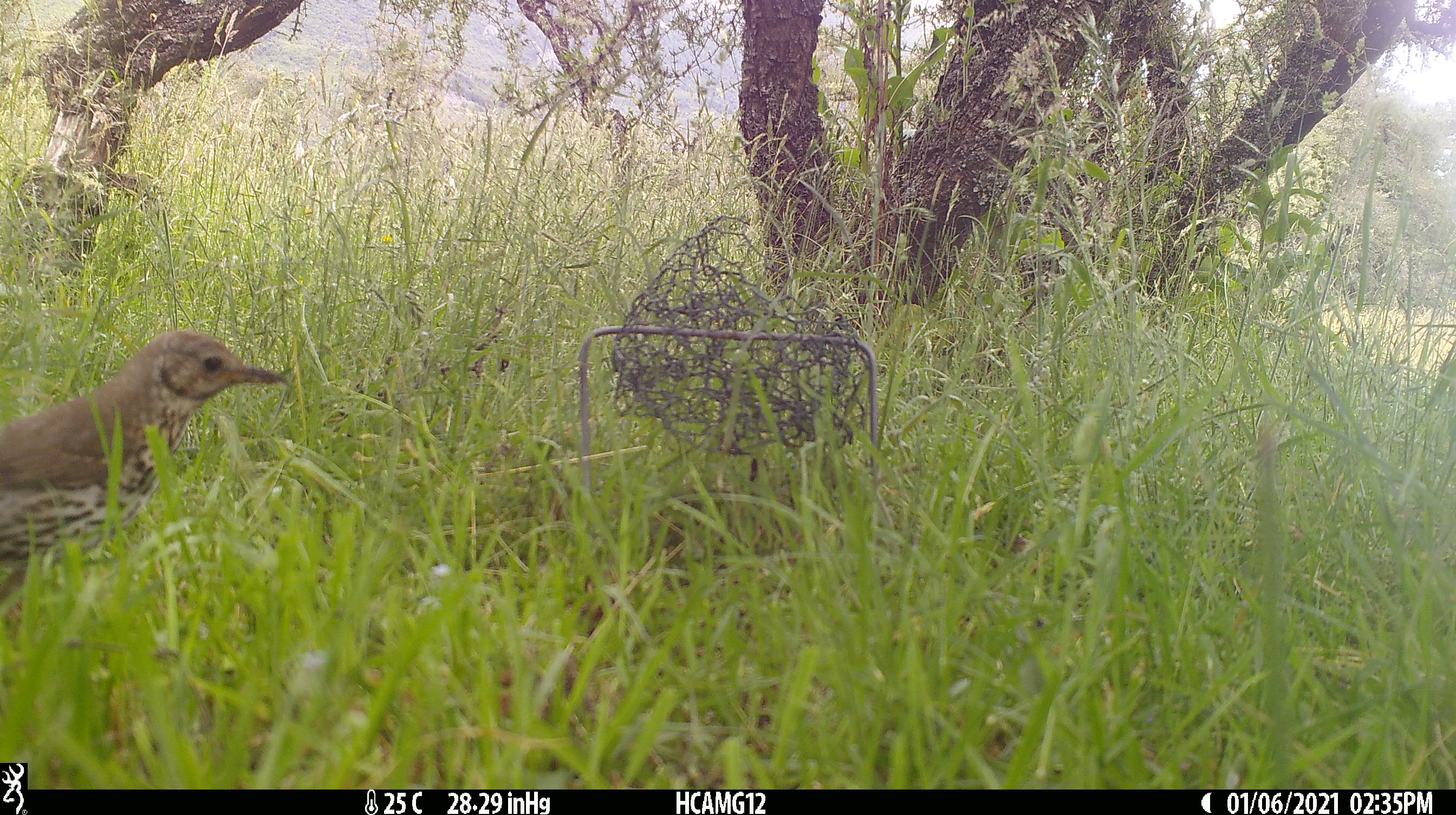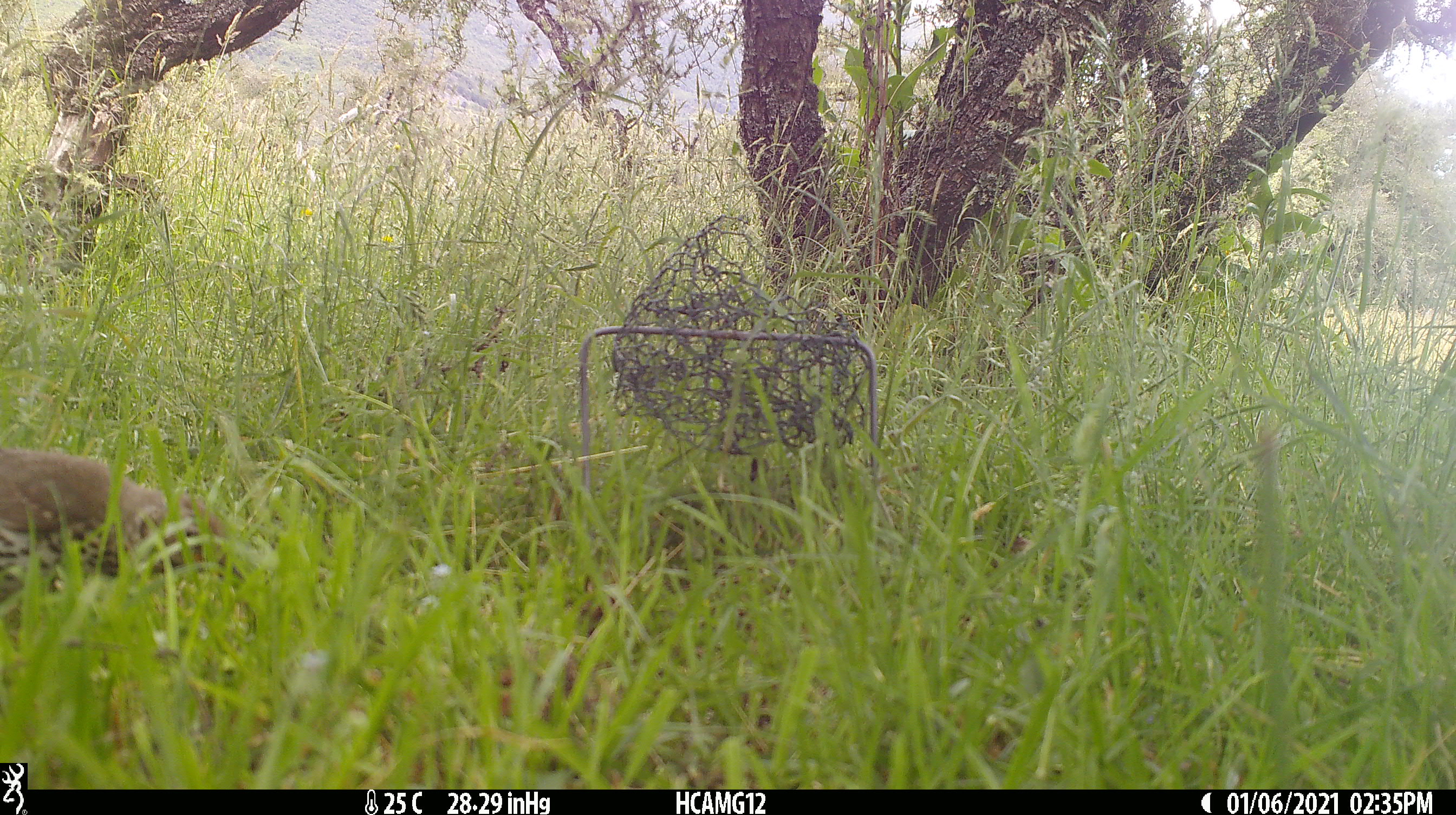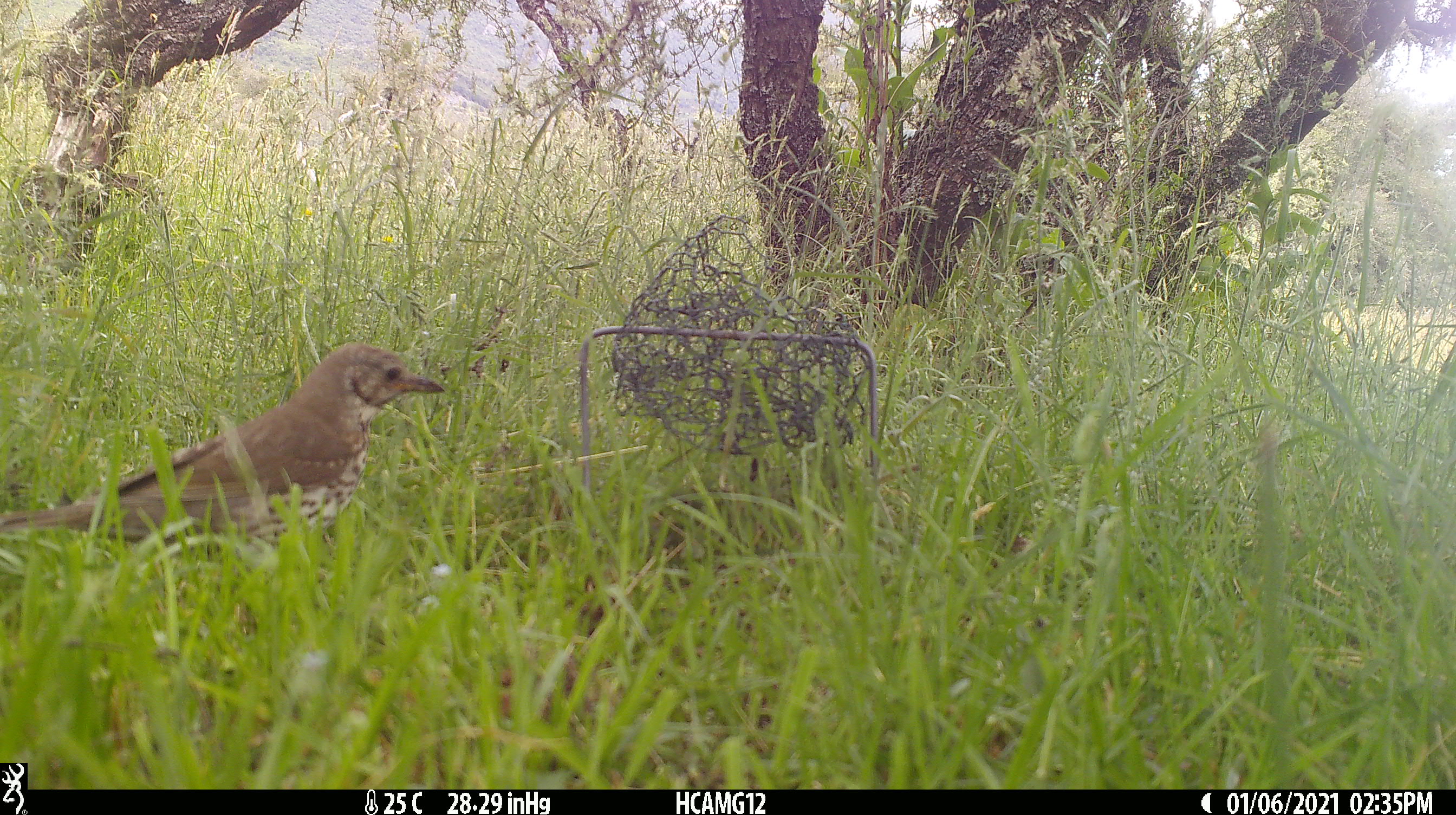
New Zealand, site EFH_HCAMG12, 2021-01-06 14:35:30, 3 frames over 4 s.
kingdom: Animalia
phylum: Chordata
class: Aves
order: Passeriformes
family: Turdidae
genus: Turdus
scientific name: Turdus philomelos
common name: song thrush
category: thrush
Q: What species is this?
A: Thrush (song thrush) (Turdus philomelos).